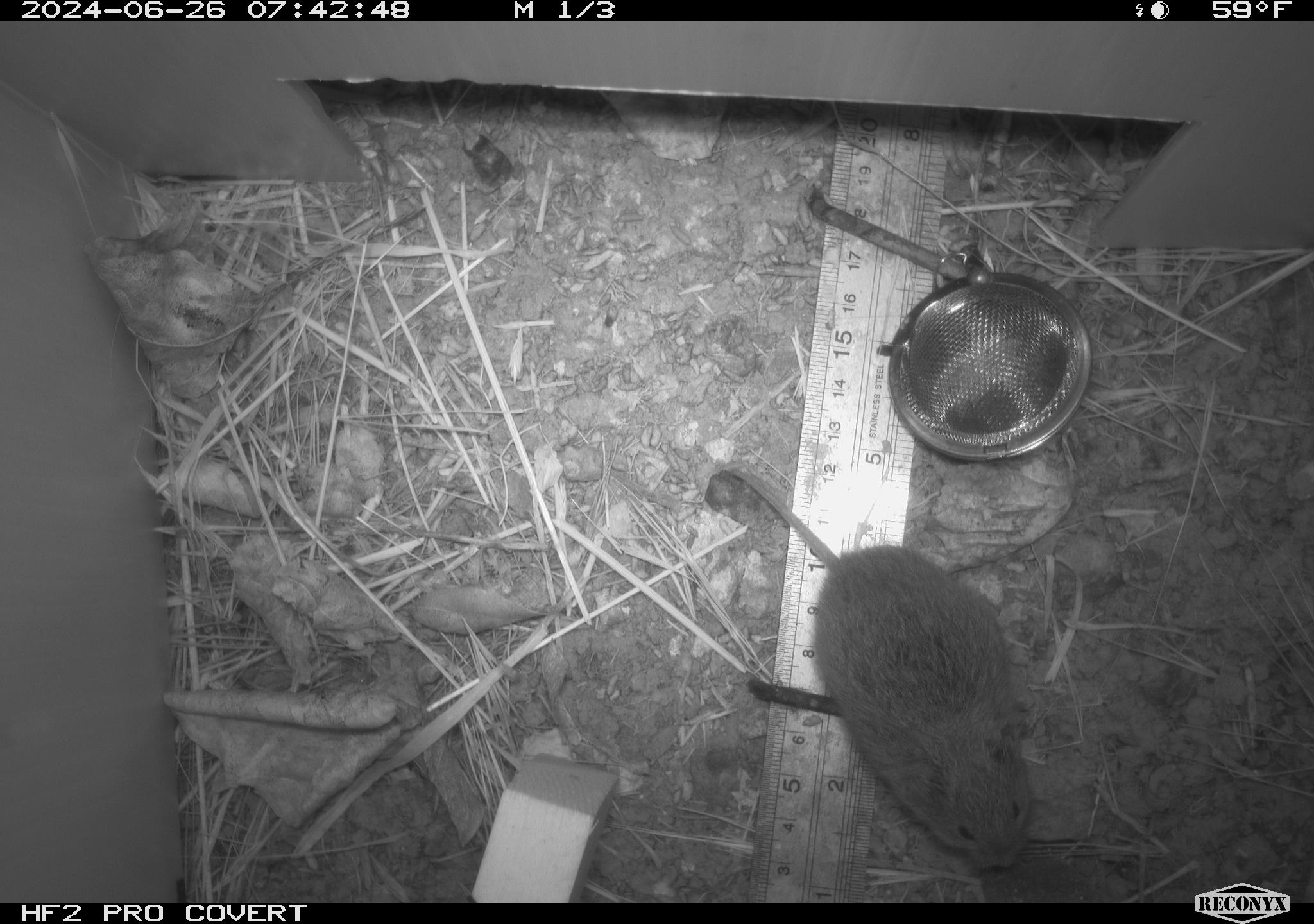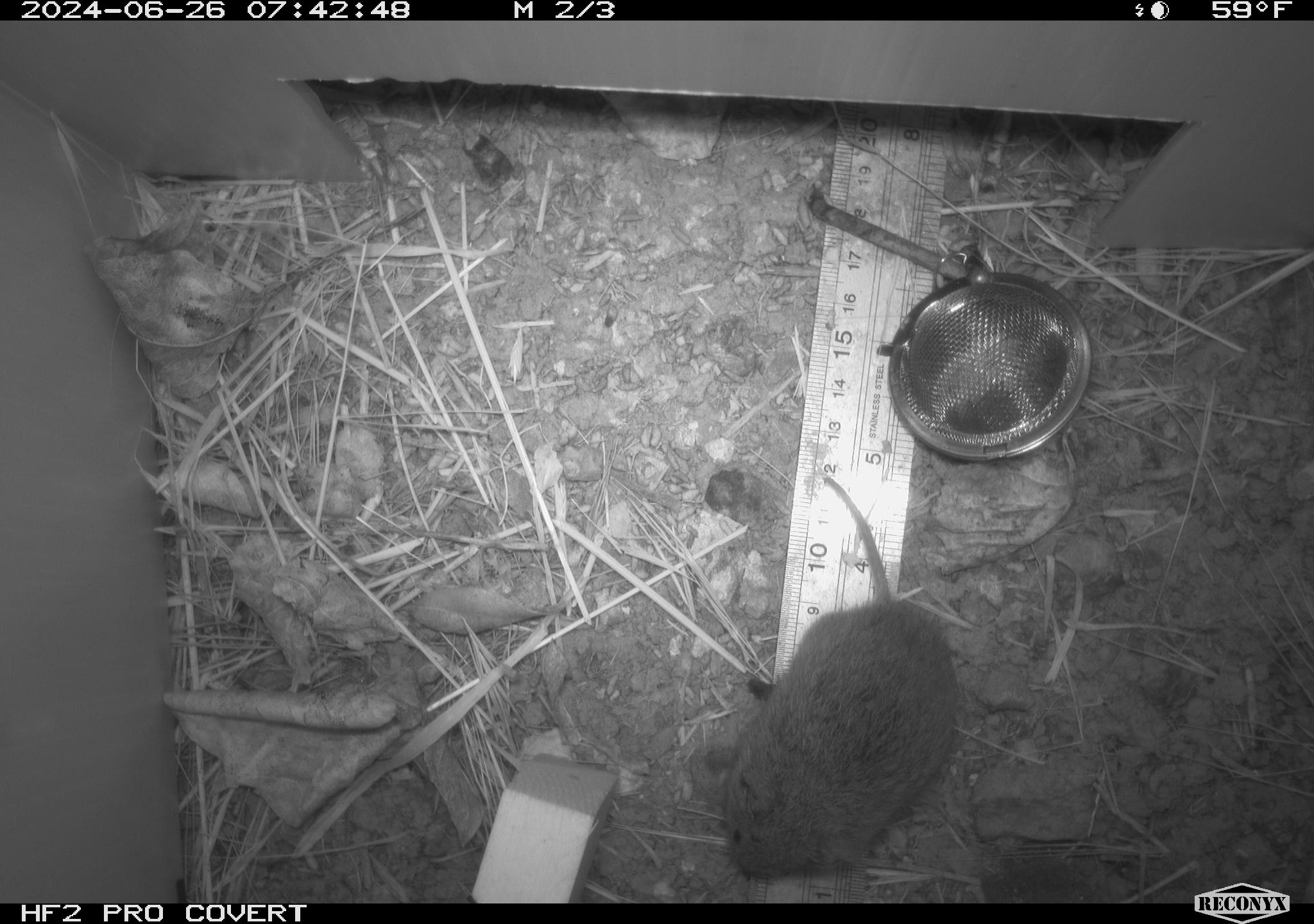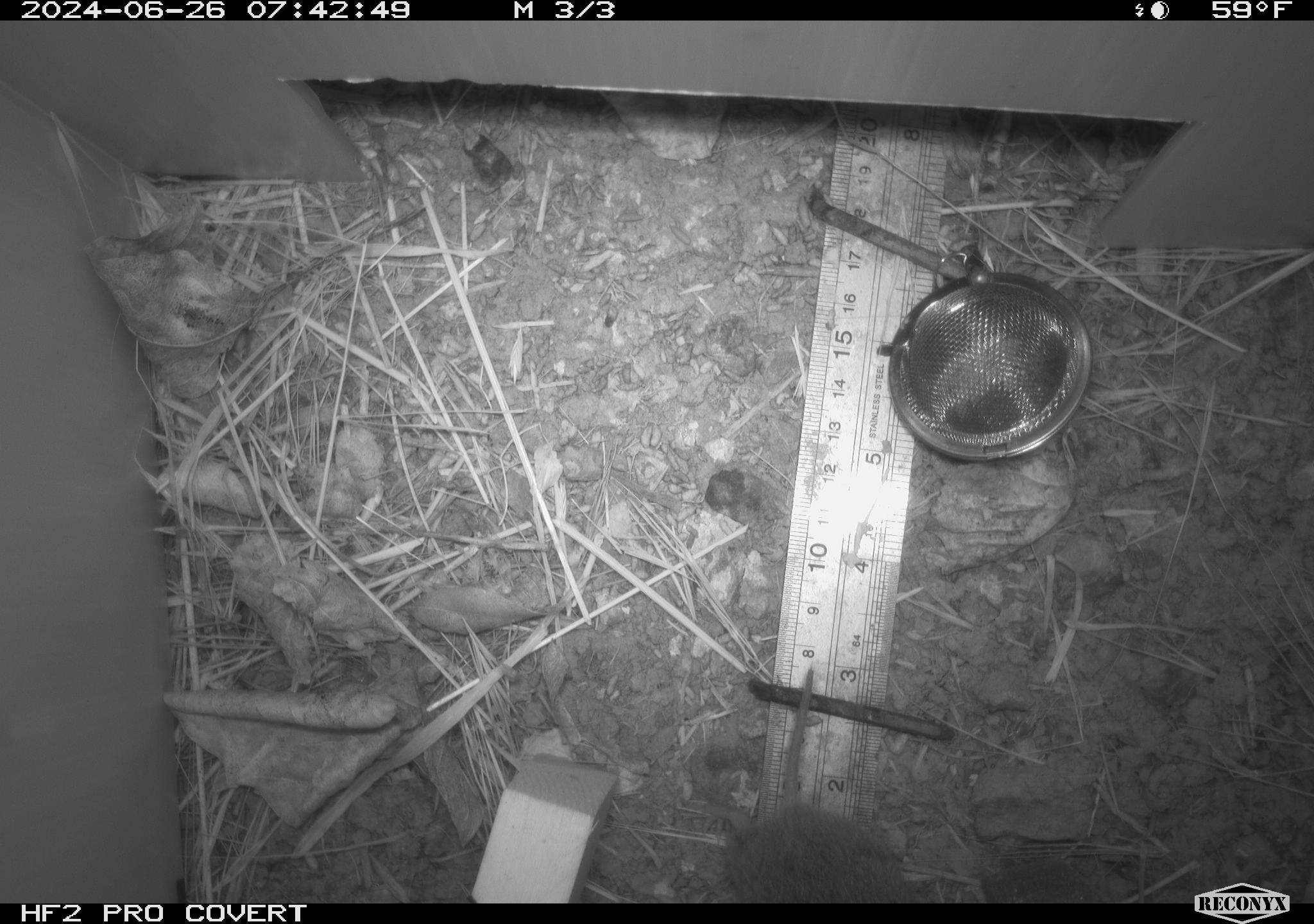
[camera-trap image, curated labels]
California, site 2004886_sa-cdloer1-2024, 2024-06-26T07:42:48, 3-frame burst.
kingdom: Animalia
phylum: Chordata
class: Mammalia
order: Rodentia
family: Cricetidae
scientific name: Arvicolinae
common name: voles, lemmings, and muskrats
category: arvicolinae subfamily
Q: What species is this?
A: Arvicolinae subfamily (voles, lemmings, and muskrats) (Arvicolinae).